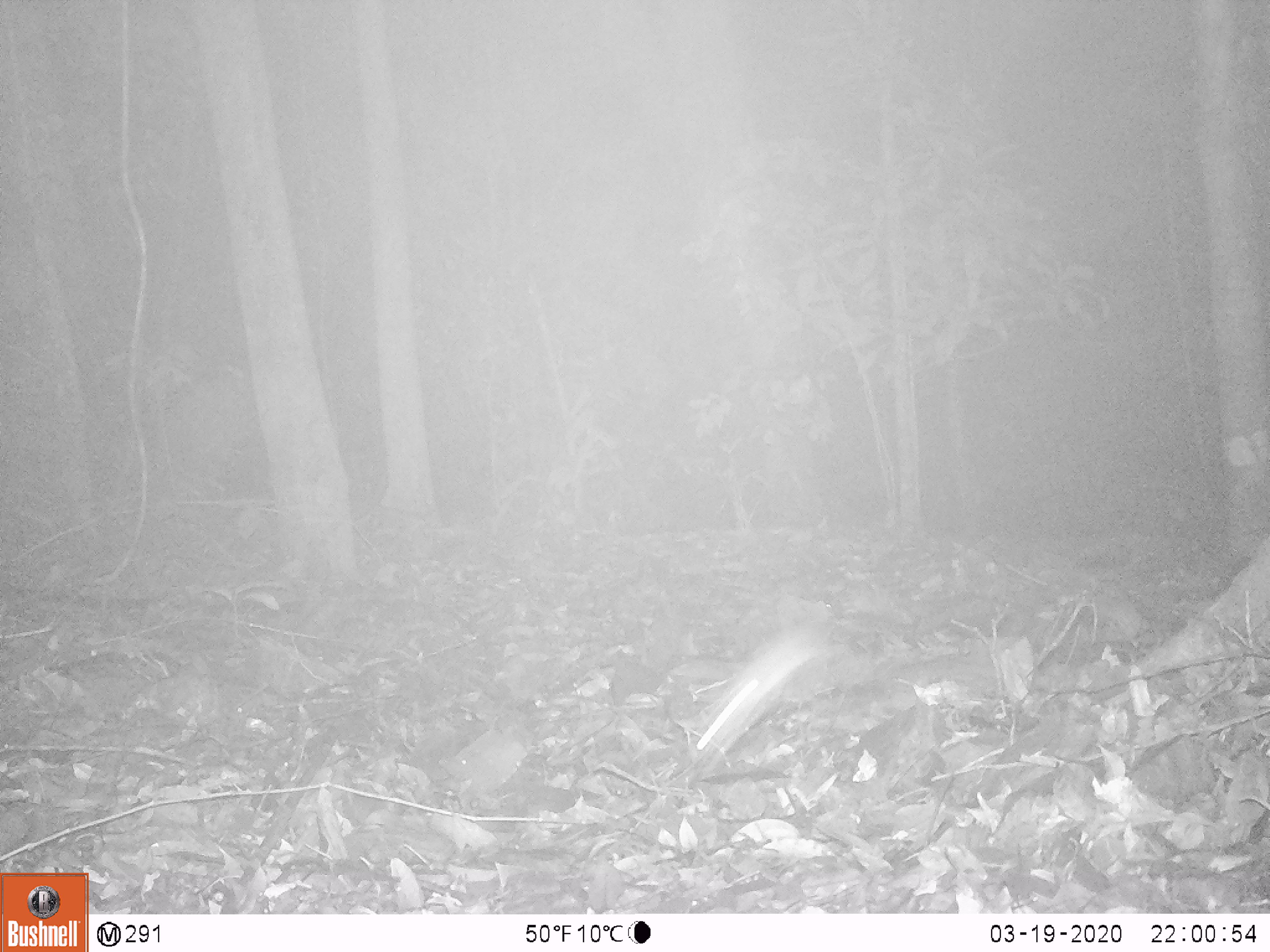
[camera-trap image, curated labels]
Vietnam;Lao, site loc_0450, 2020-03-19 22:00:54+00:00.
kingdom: Animalia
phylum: Chordata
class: Mammalia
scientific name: Mammalia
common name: mammal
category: unidentified small mammal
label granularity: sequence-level